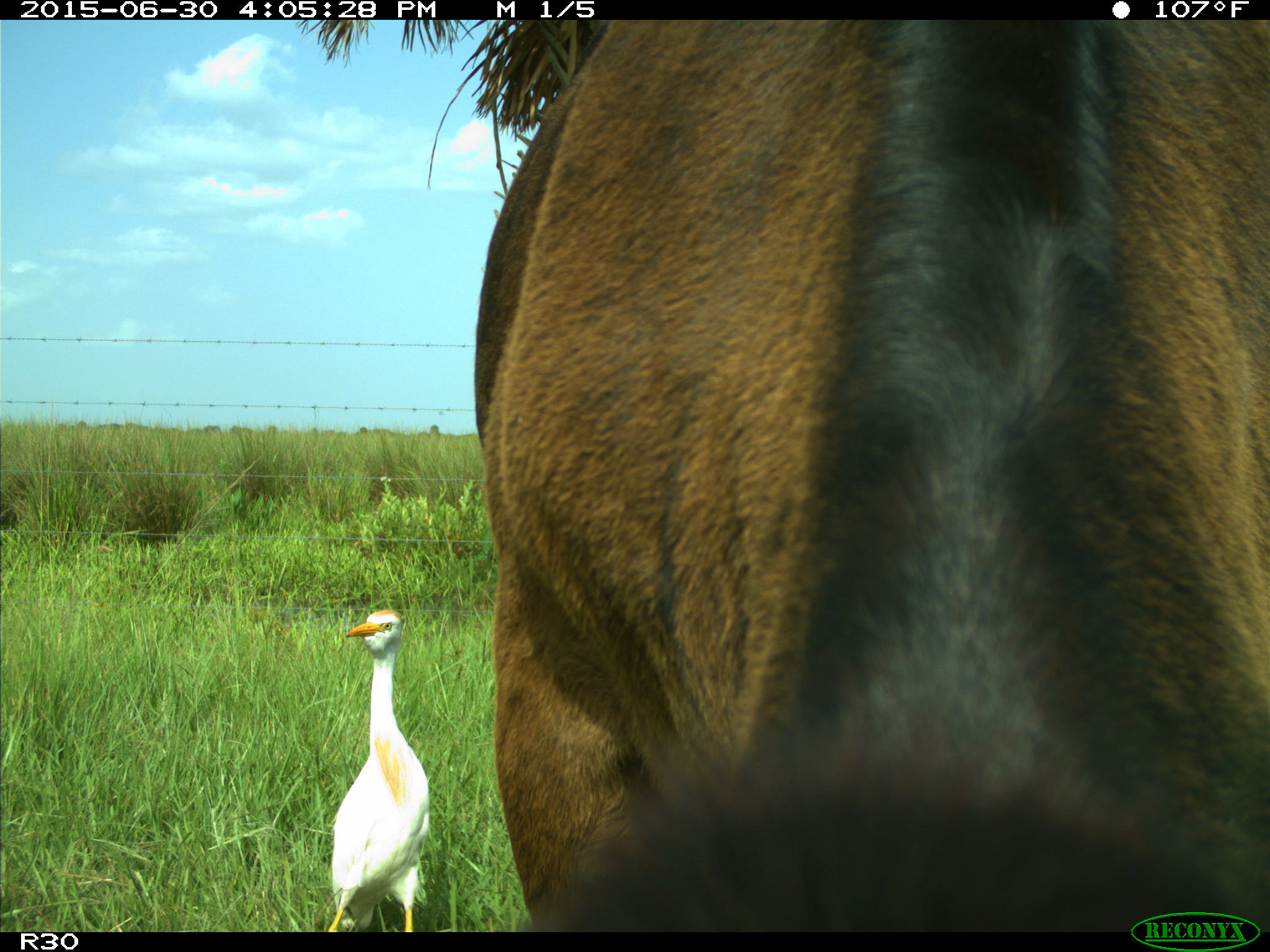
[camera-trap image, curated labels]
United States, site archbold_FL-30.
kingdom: Animalia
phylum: Chordata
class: Mammalia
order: Artiodactyla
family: Bovidae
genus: Bos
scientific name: Bos taurus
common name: domestic cow